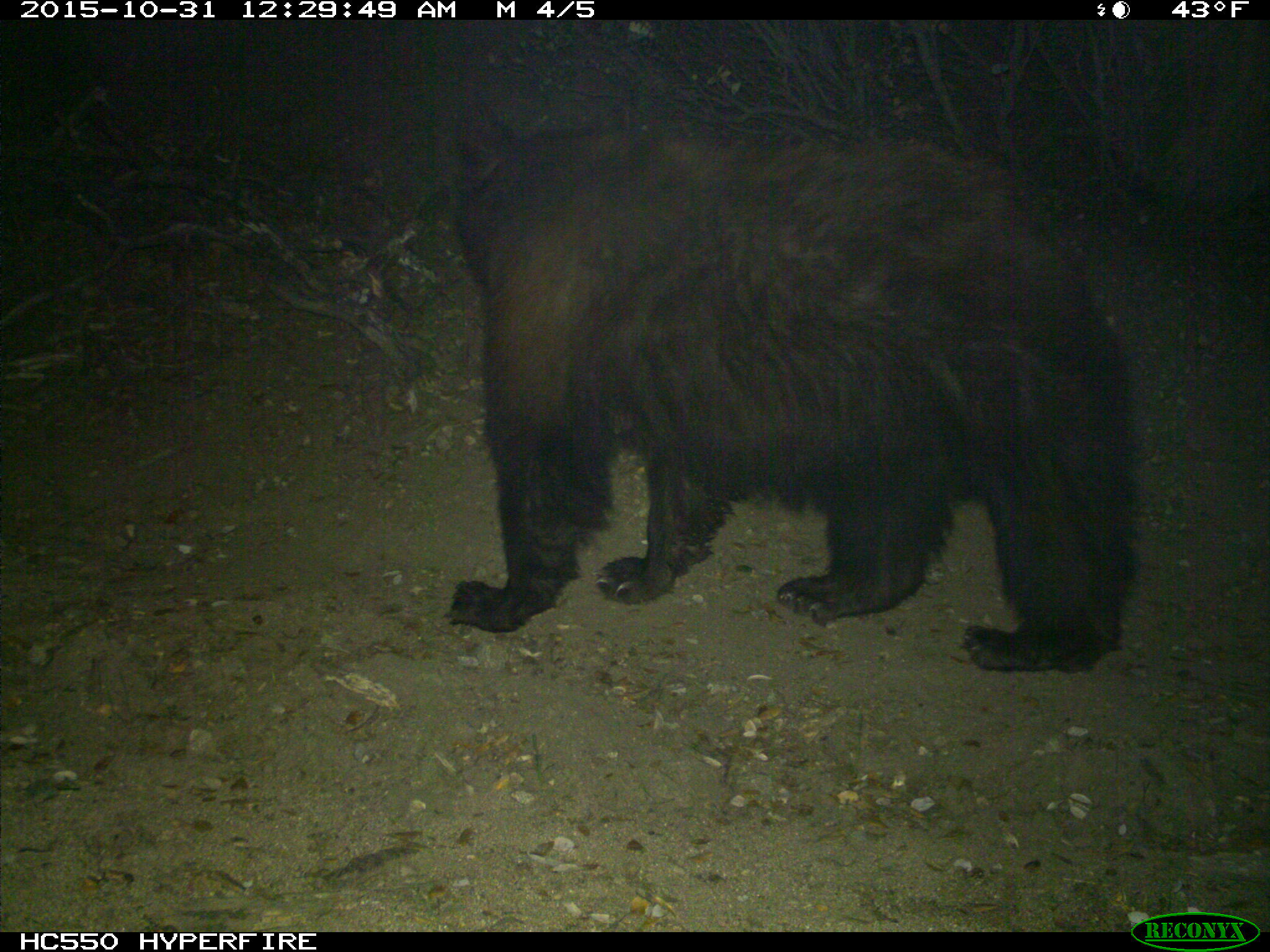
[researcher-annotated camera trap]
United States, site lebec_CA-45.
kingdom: Animalia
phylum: Chordata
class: Mammalia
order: Carnivora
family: Ursidae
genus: Ursus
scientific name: Ursus americanus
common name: american black bear